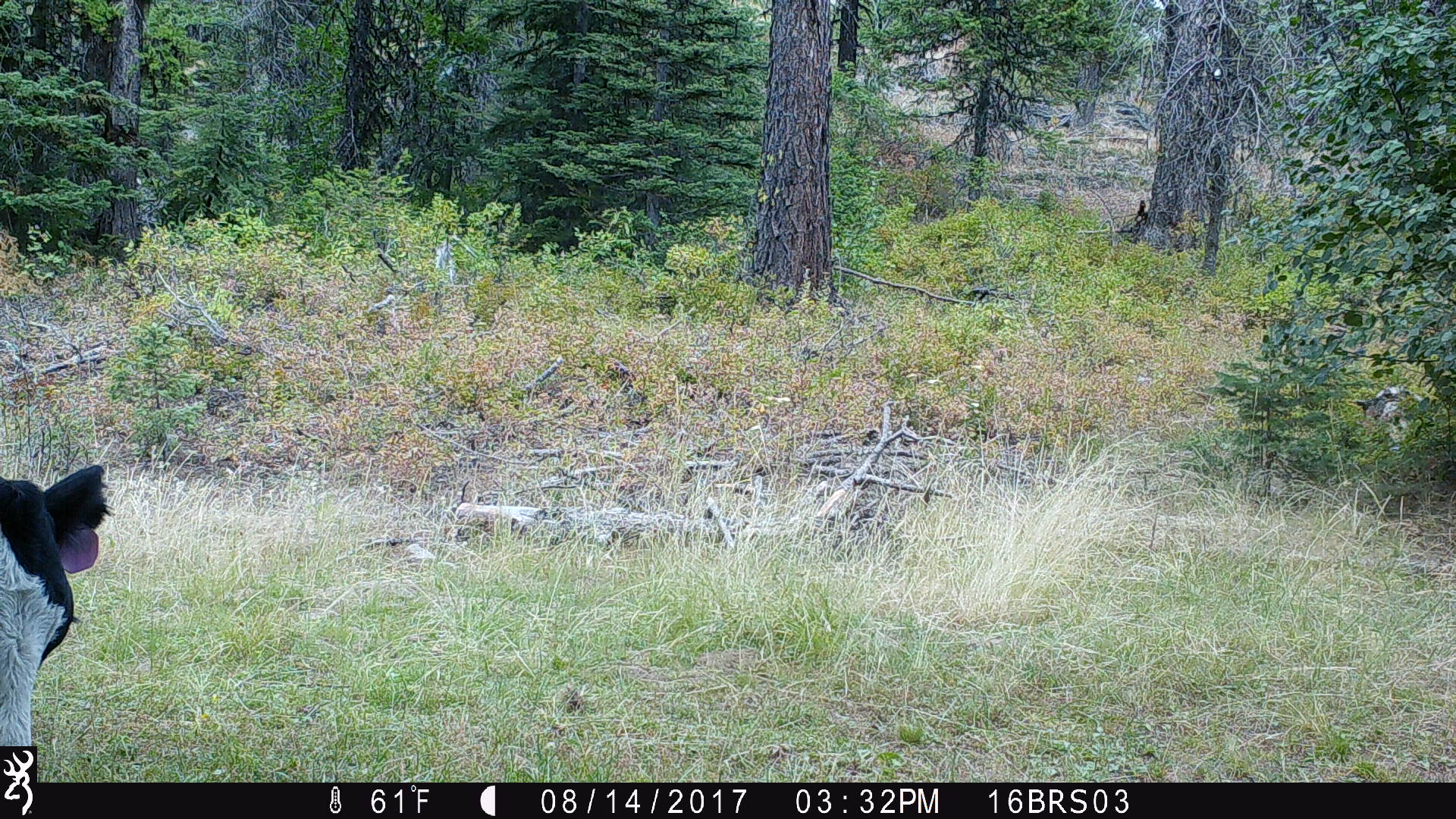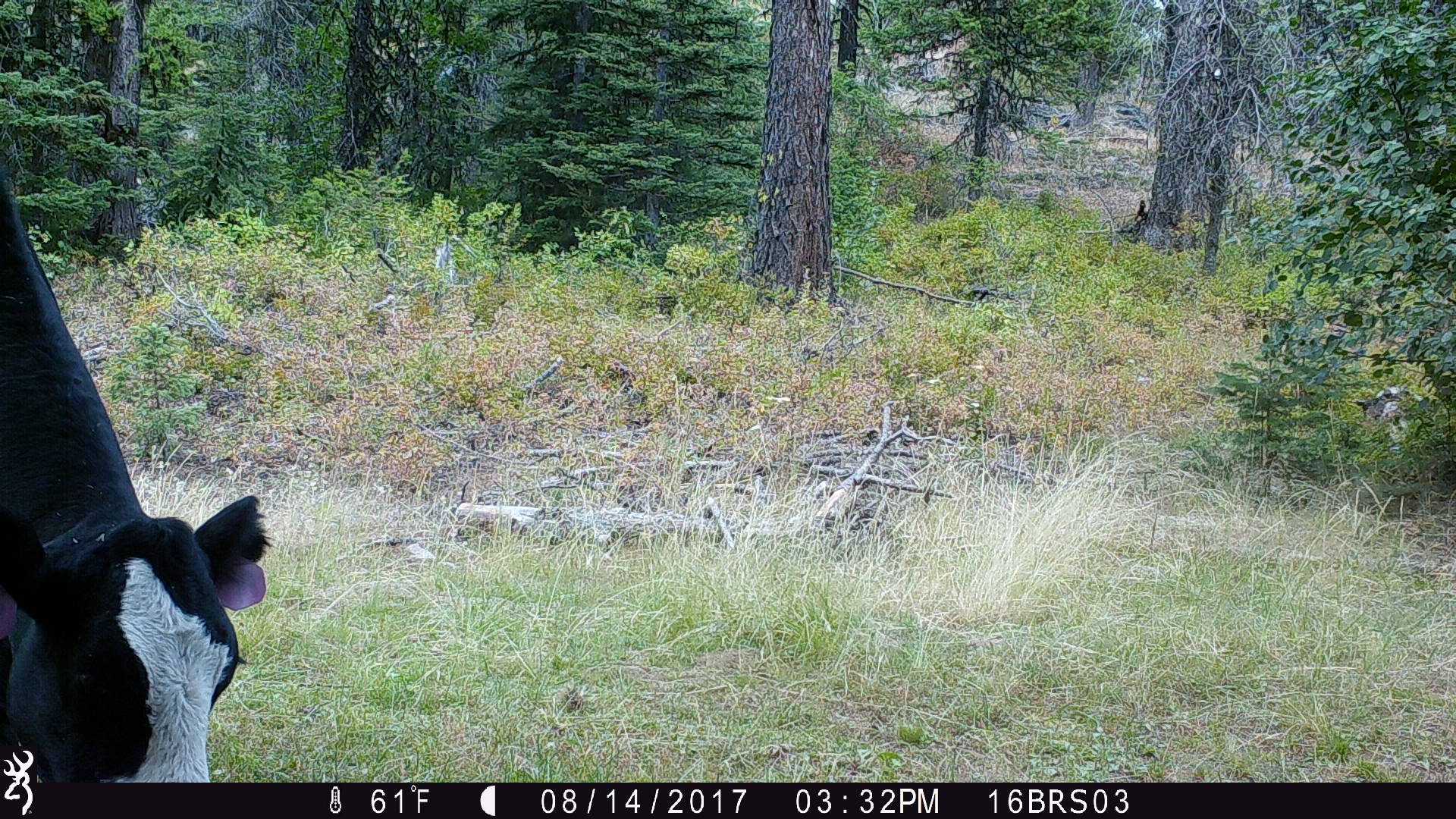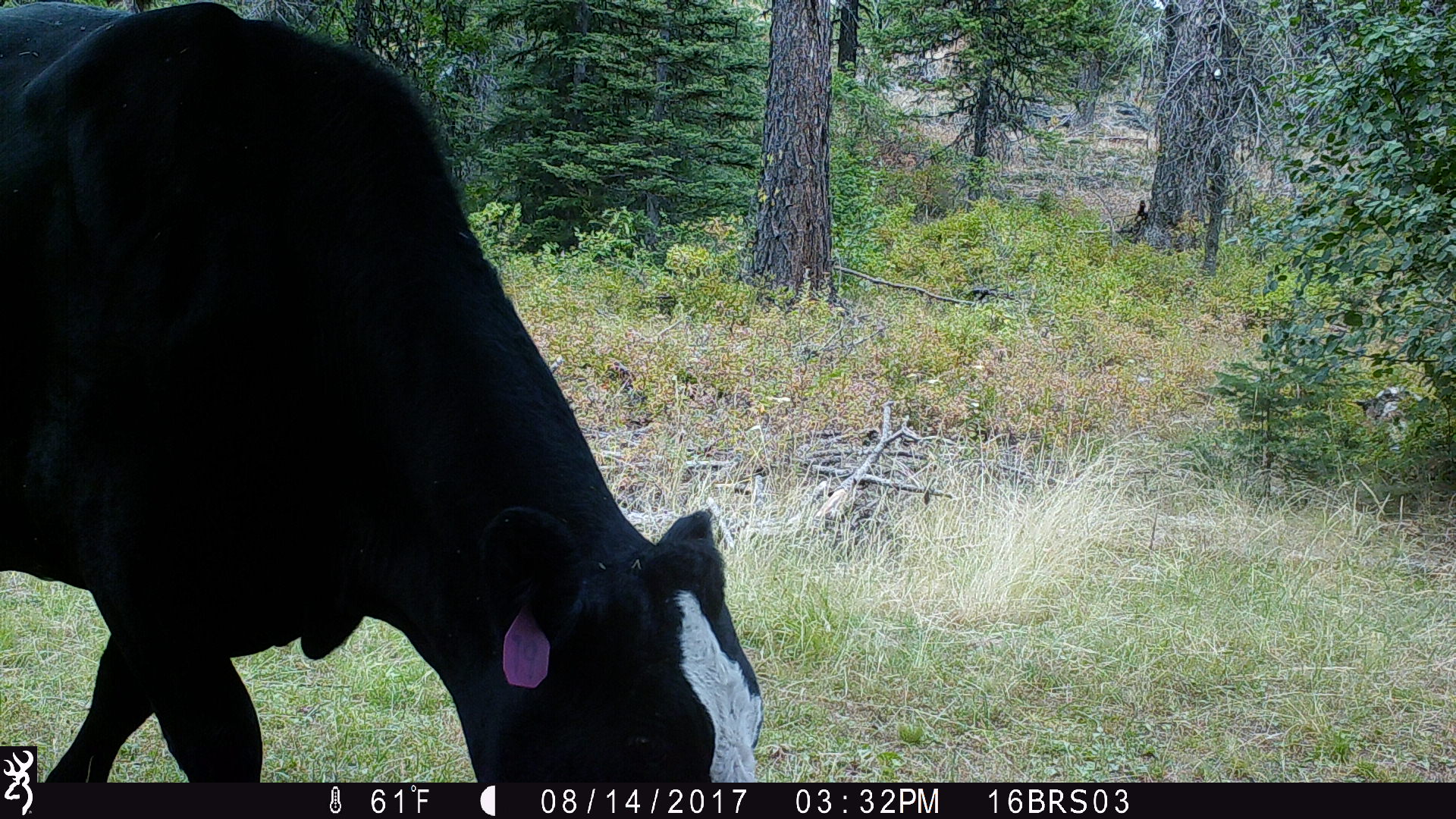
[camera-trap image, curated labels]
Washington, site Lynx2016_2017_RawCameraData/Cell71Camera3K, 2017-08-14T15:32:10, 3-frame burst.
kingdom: Animalia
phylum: Chordata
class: Mammalia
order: Artiodactyla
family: Bovidae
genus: Bos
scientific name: Bos taurus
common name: domestic cattle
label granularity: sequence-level